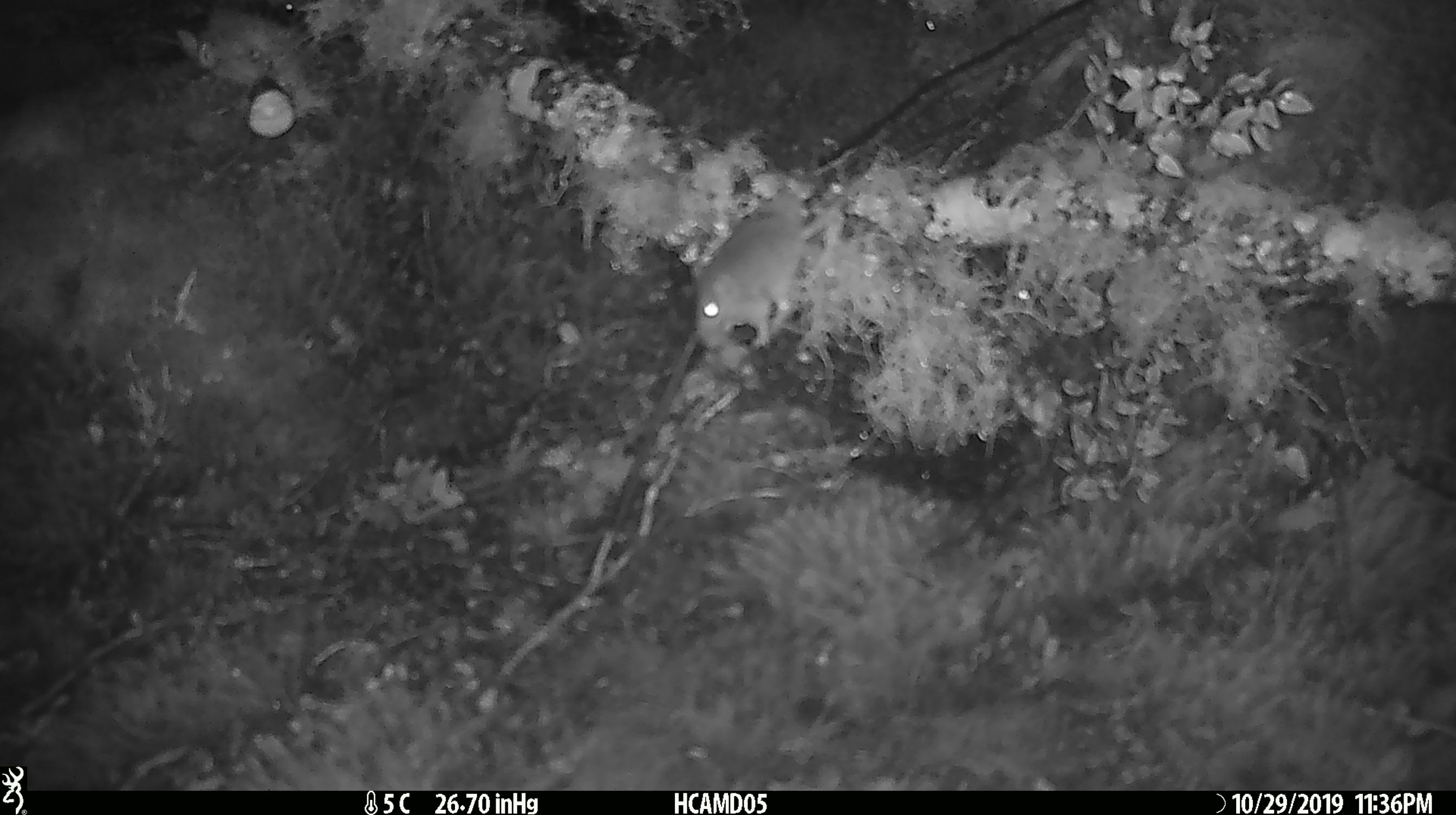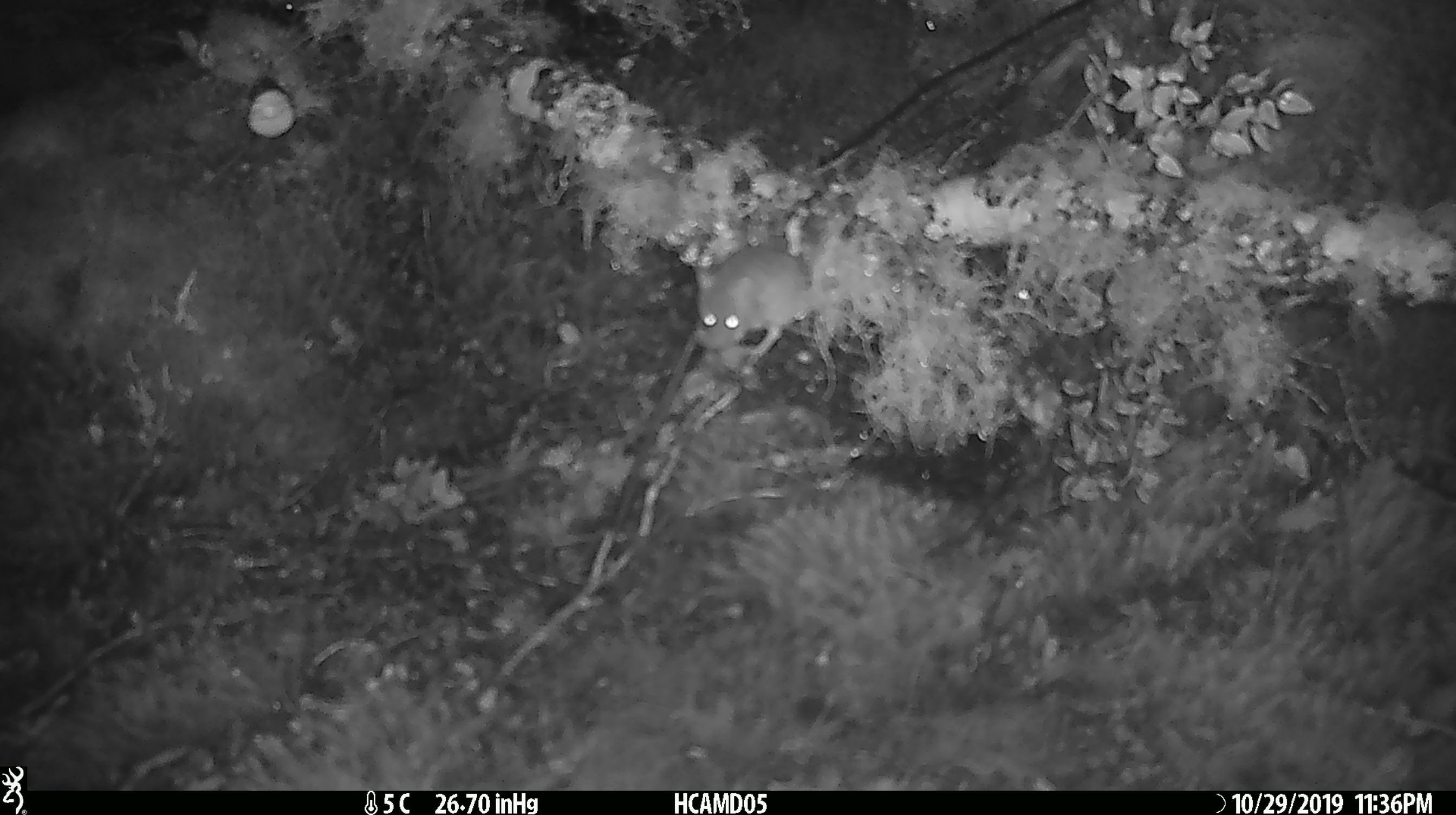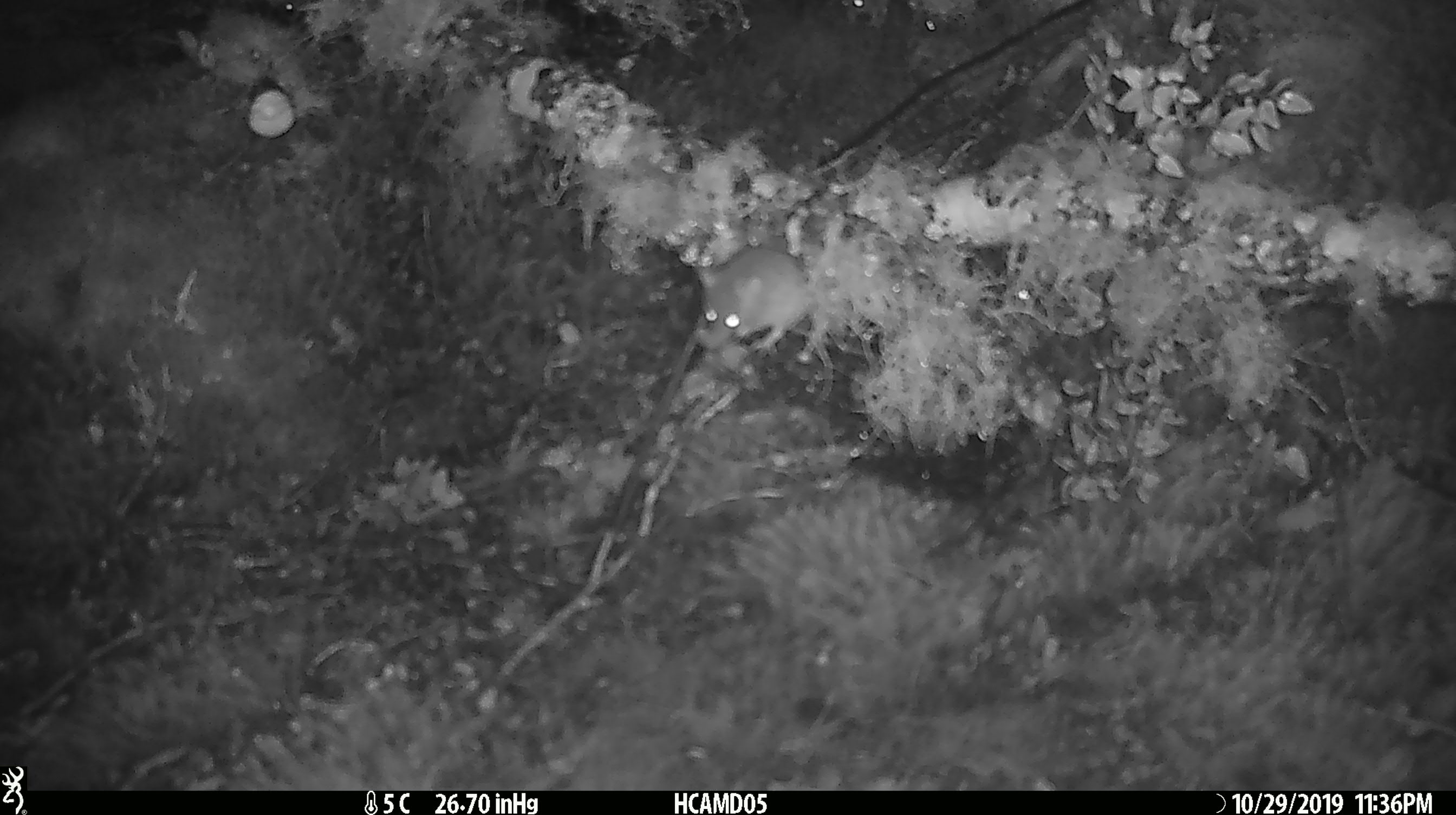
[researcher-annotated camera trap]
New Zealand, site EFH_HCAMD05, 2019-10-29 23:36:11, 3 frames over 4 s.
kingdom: Animalia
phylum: Chordata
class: Mammalia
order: Rodentia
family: Muridae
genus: Mus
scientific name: Mus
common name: mouse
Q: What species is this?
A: Mouse (Mus).